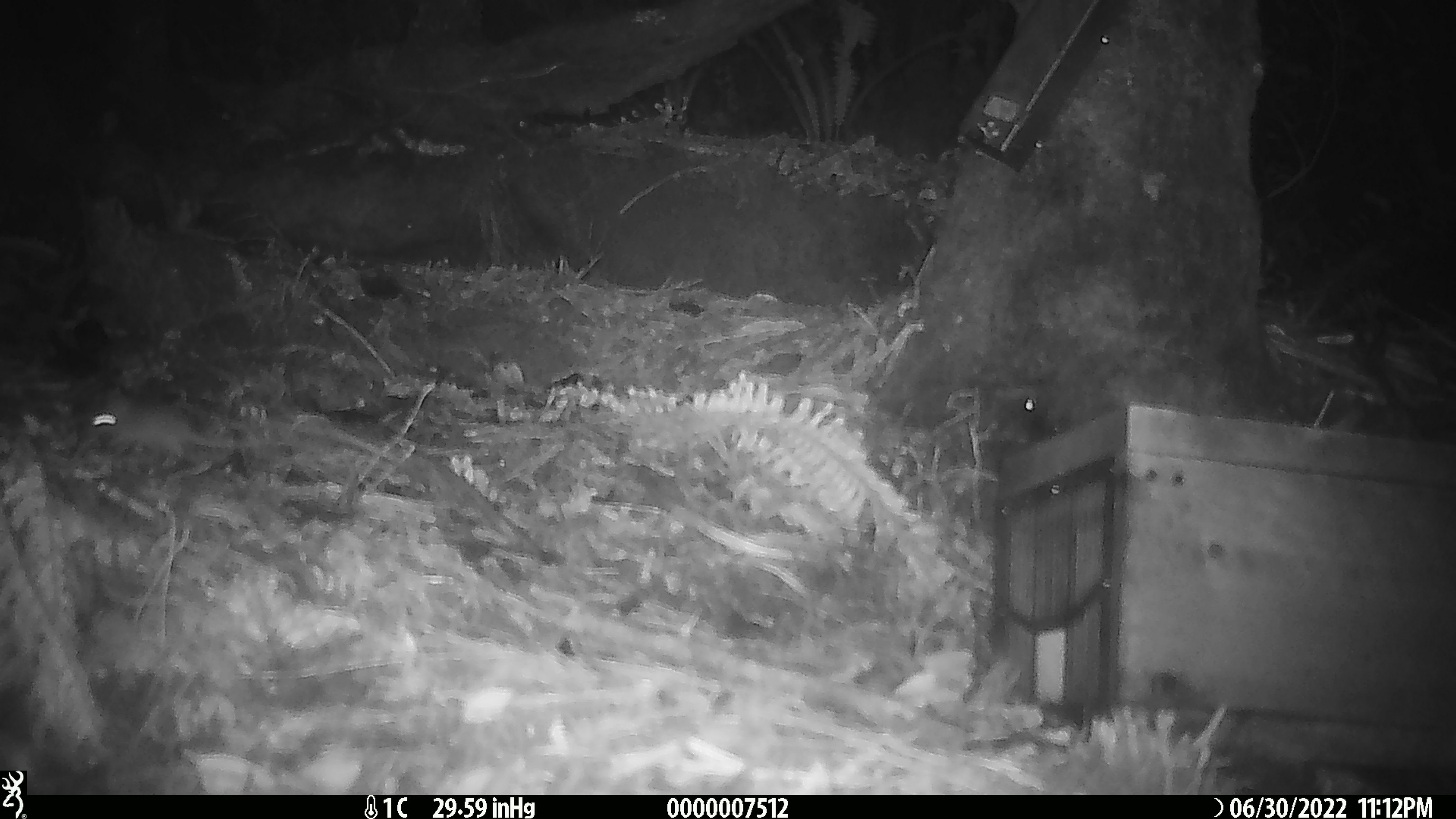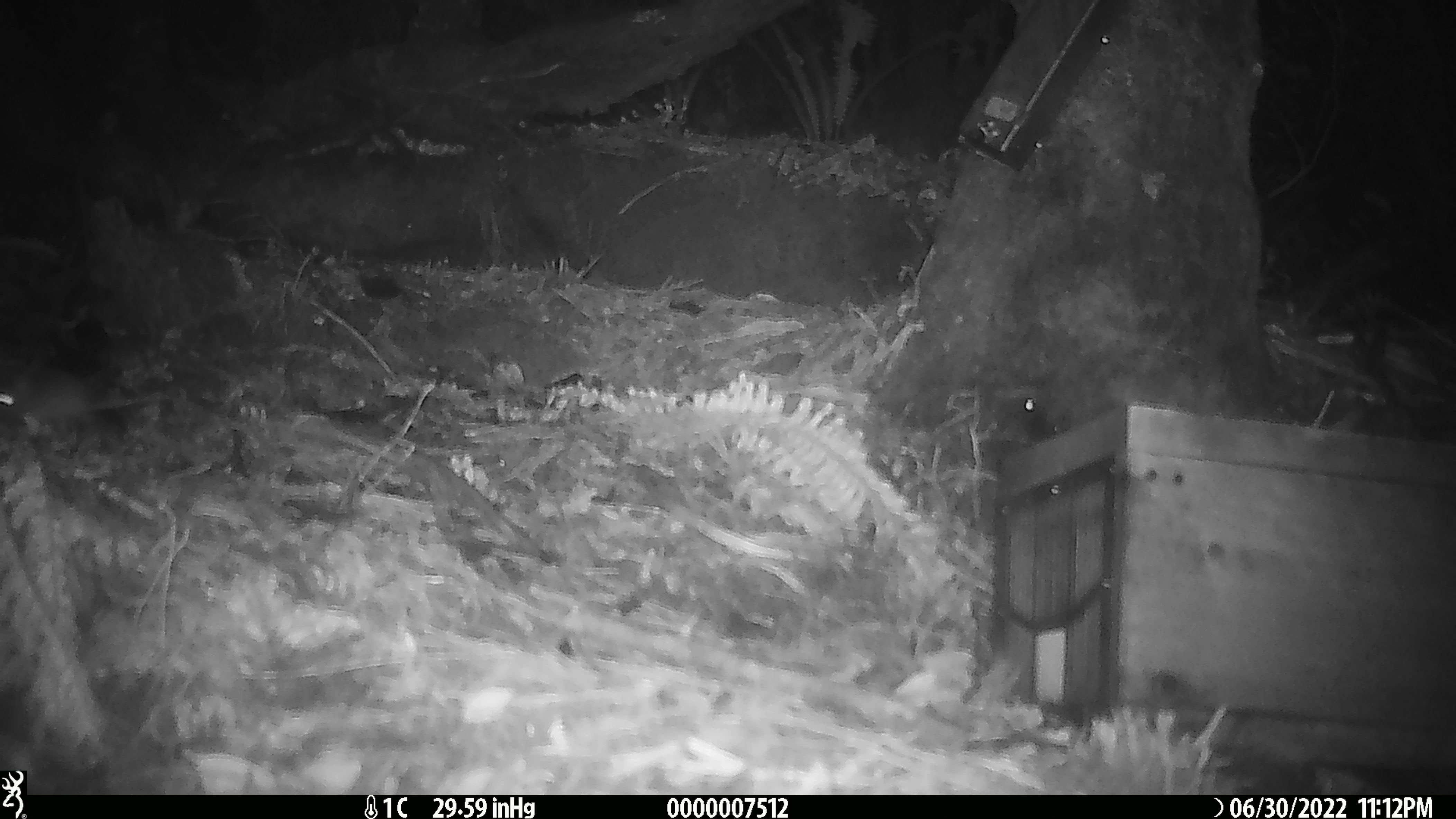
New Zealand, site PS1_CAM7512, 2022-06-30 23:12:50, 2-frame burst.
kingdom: Animalia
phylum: Chordata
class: Mammalia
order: Rodentia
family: Muridae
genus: Mus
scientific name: Mus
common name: mouse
Mouse (Mus).